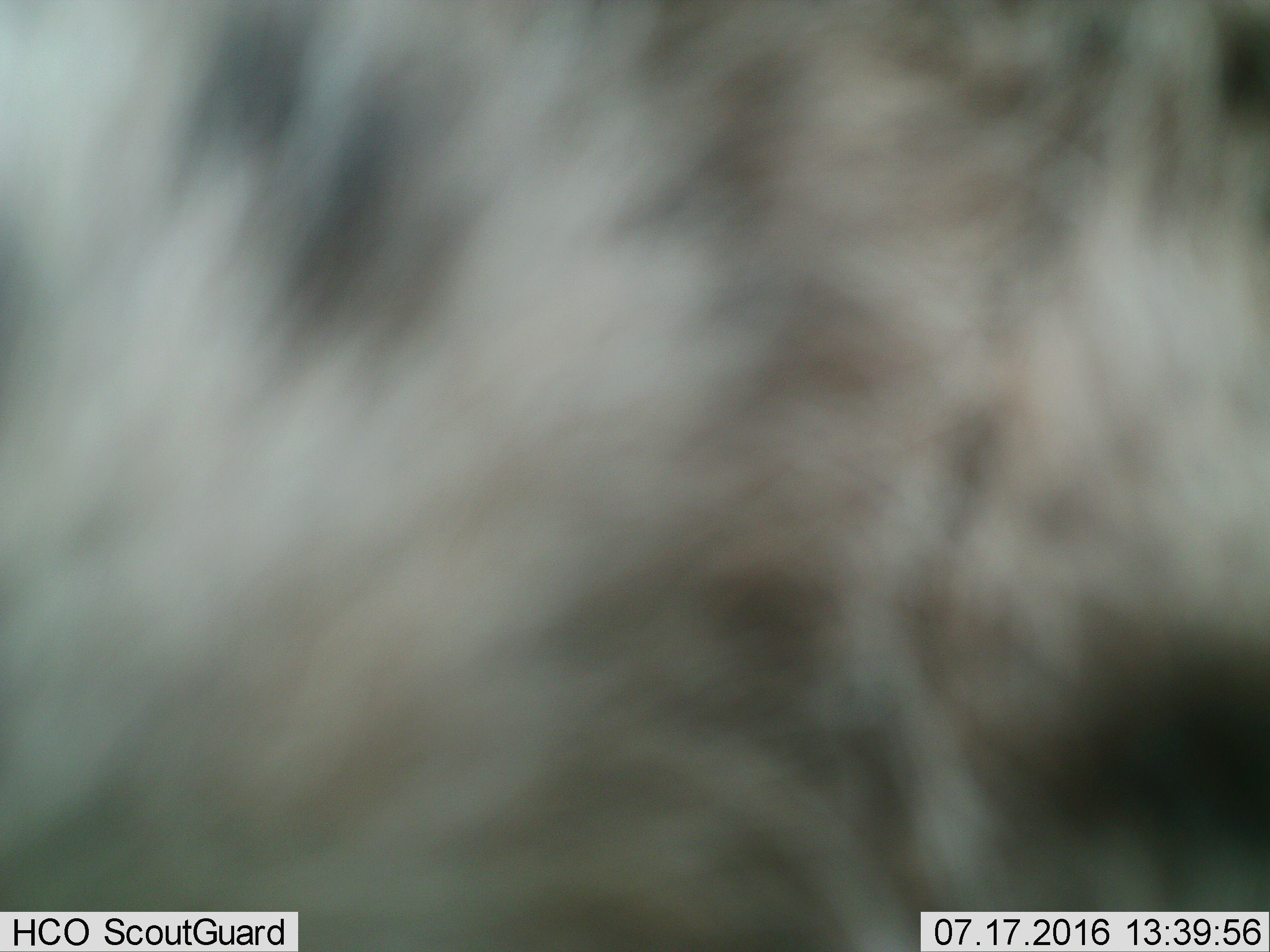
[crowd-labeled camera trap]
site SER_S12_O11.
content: unidentified animal